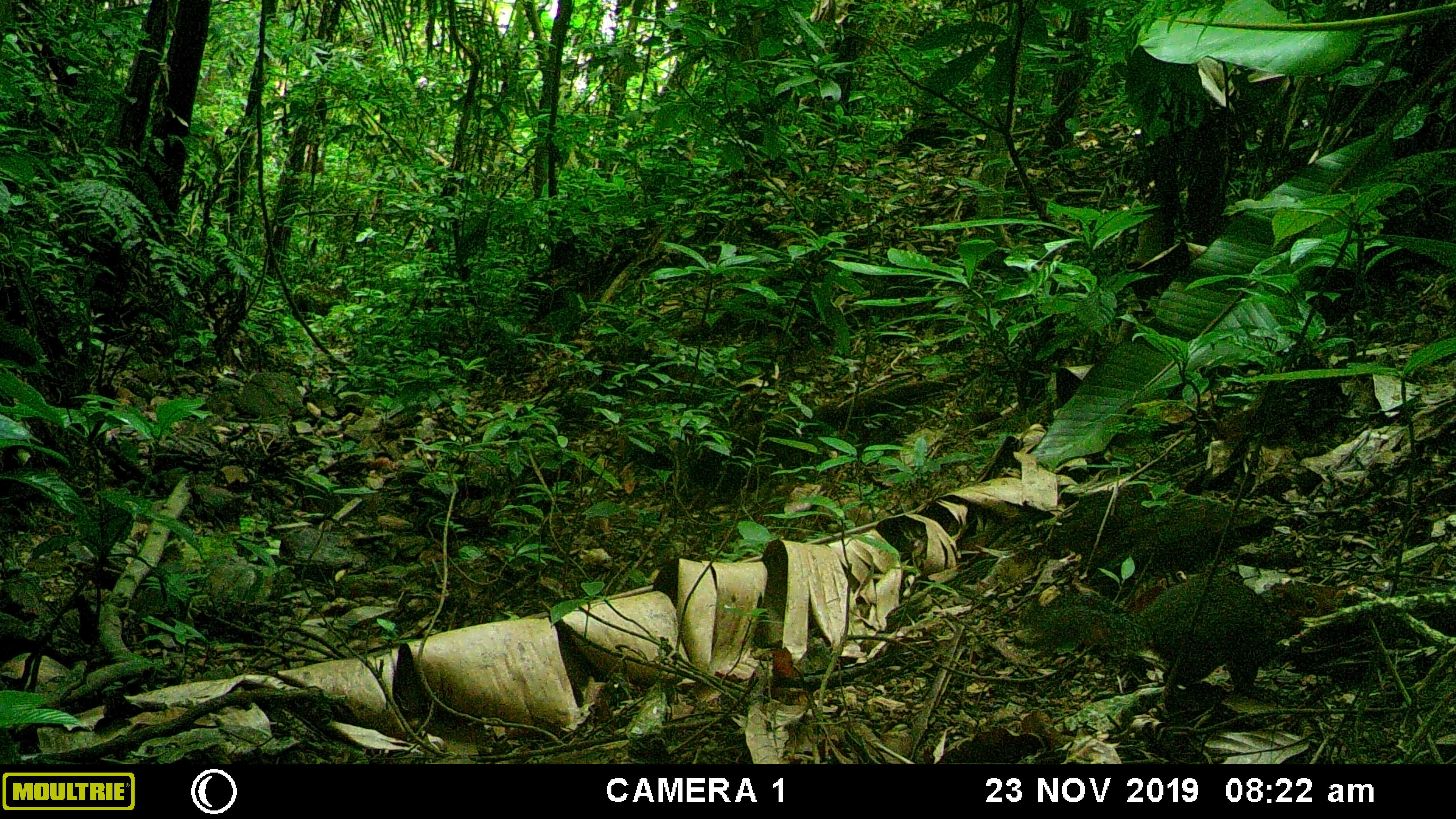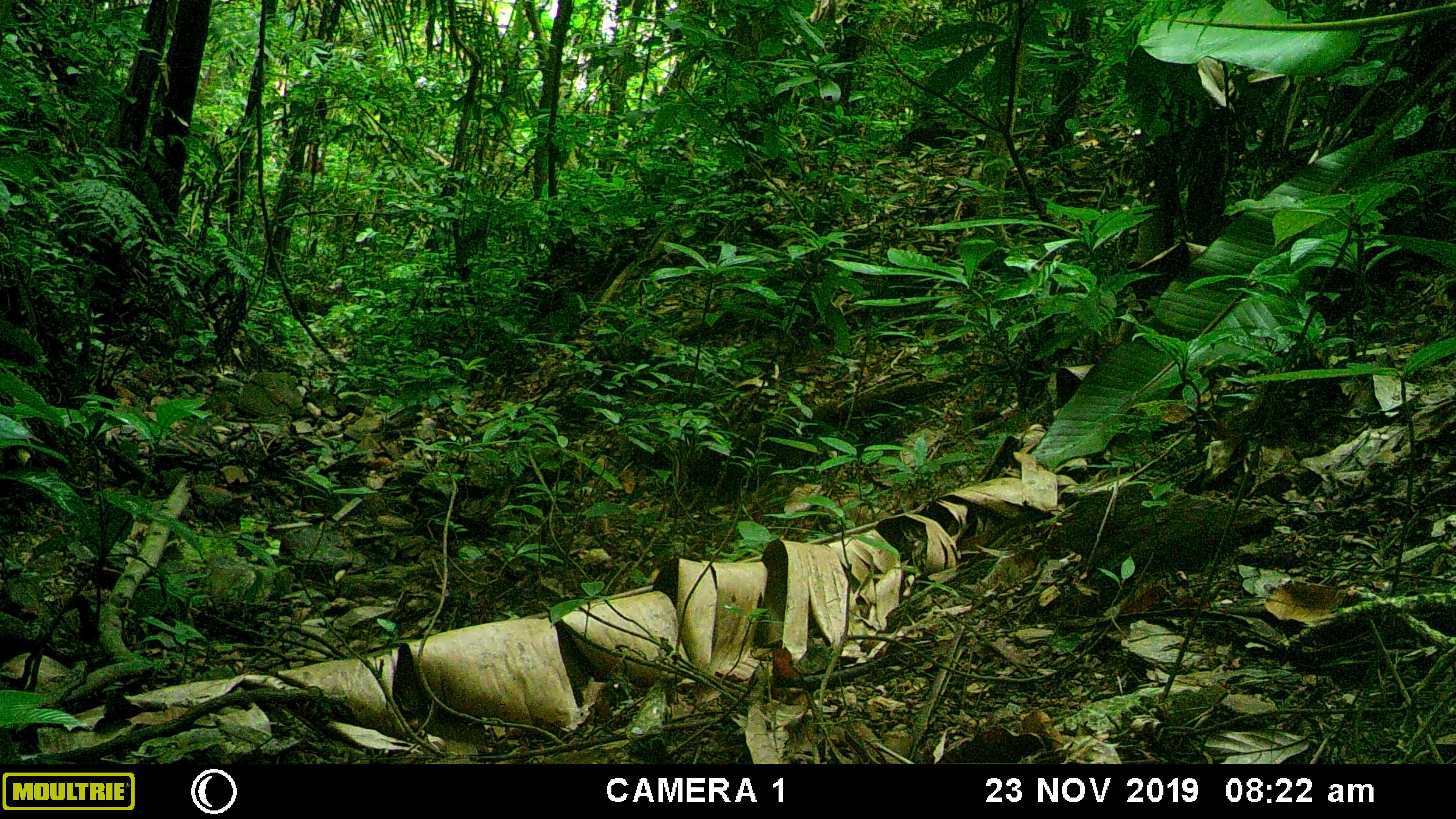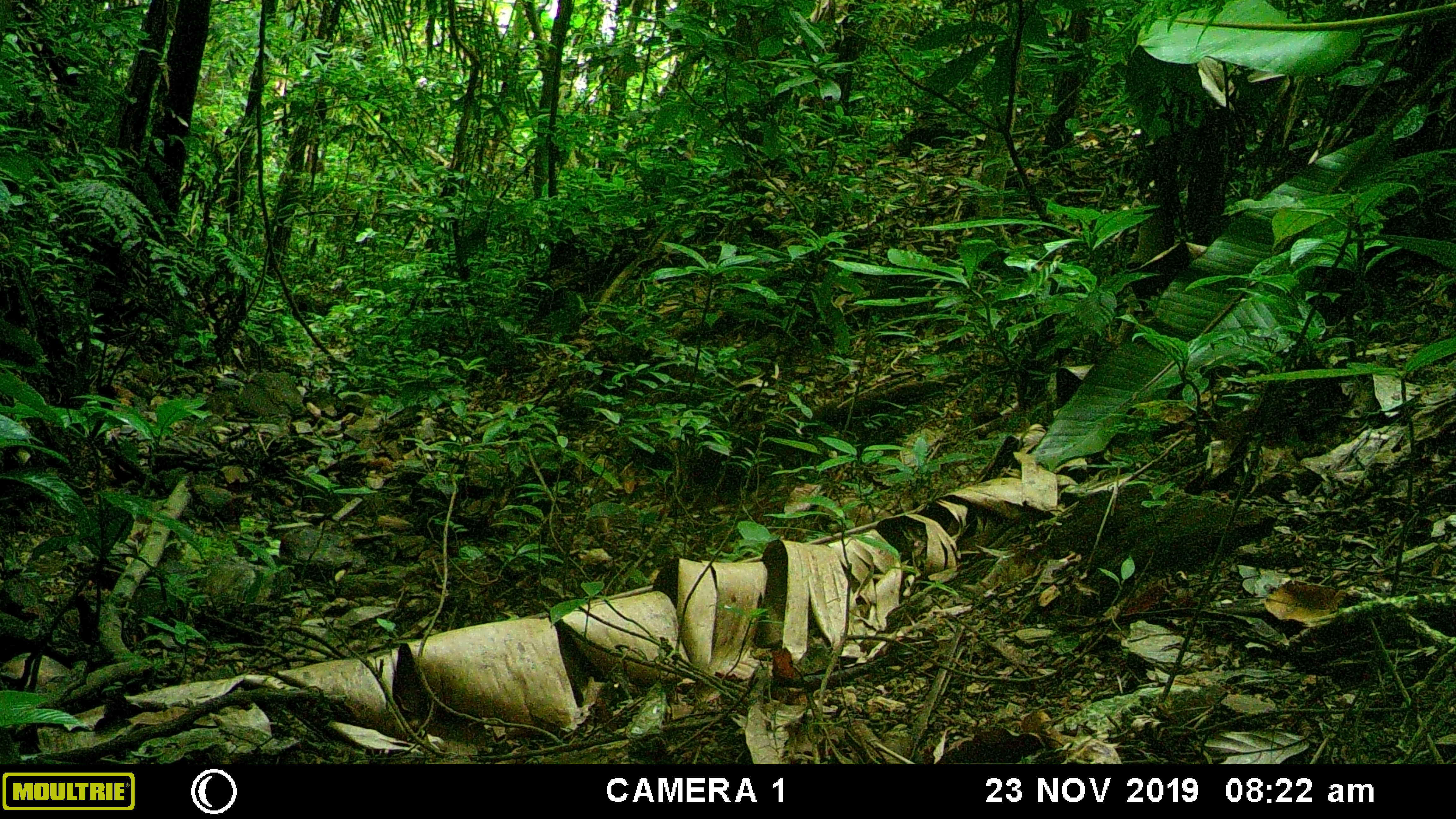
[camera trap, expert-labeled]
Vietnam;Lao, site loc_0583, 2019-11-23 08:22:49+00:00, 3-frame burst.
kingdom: Animalia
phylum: Chordata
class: Mammalia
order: Rodentia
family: Sciuridae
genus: Dremomys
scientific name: Dremomys rufigenis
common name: red-cheeked squirrel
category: red cheeked squirrel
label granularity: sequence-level